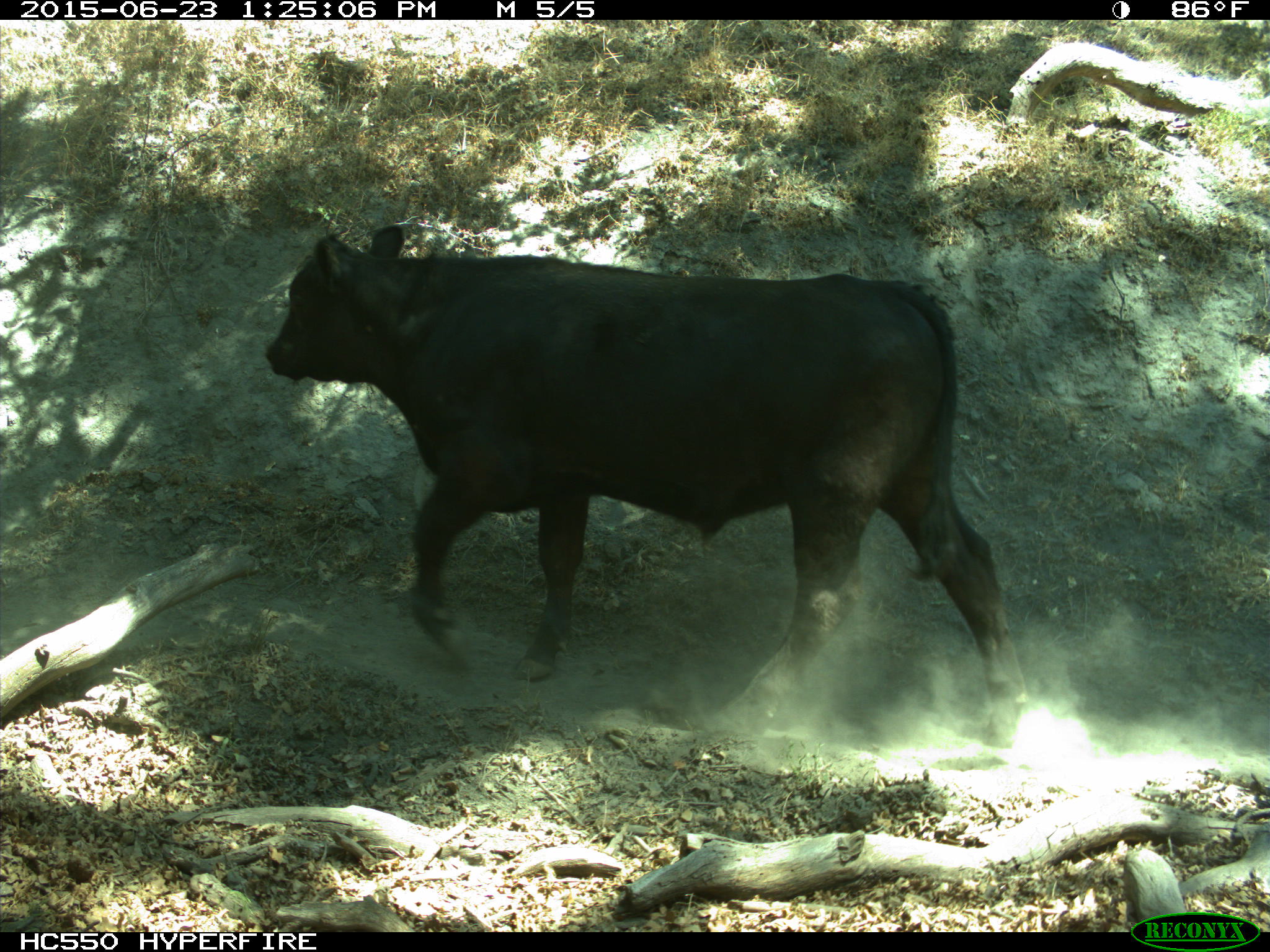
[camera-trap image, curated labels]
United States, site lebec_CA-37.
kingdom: Animalia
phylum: Chordata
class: Mammalia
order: Artiodactyla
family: Bovidae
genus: Bos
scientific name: Bos taurus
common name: domestic cow